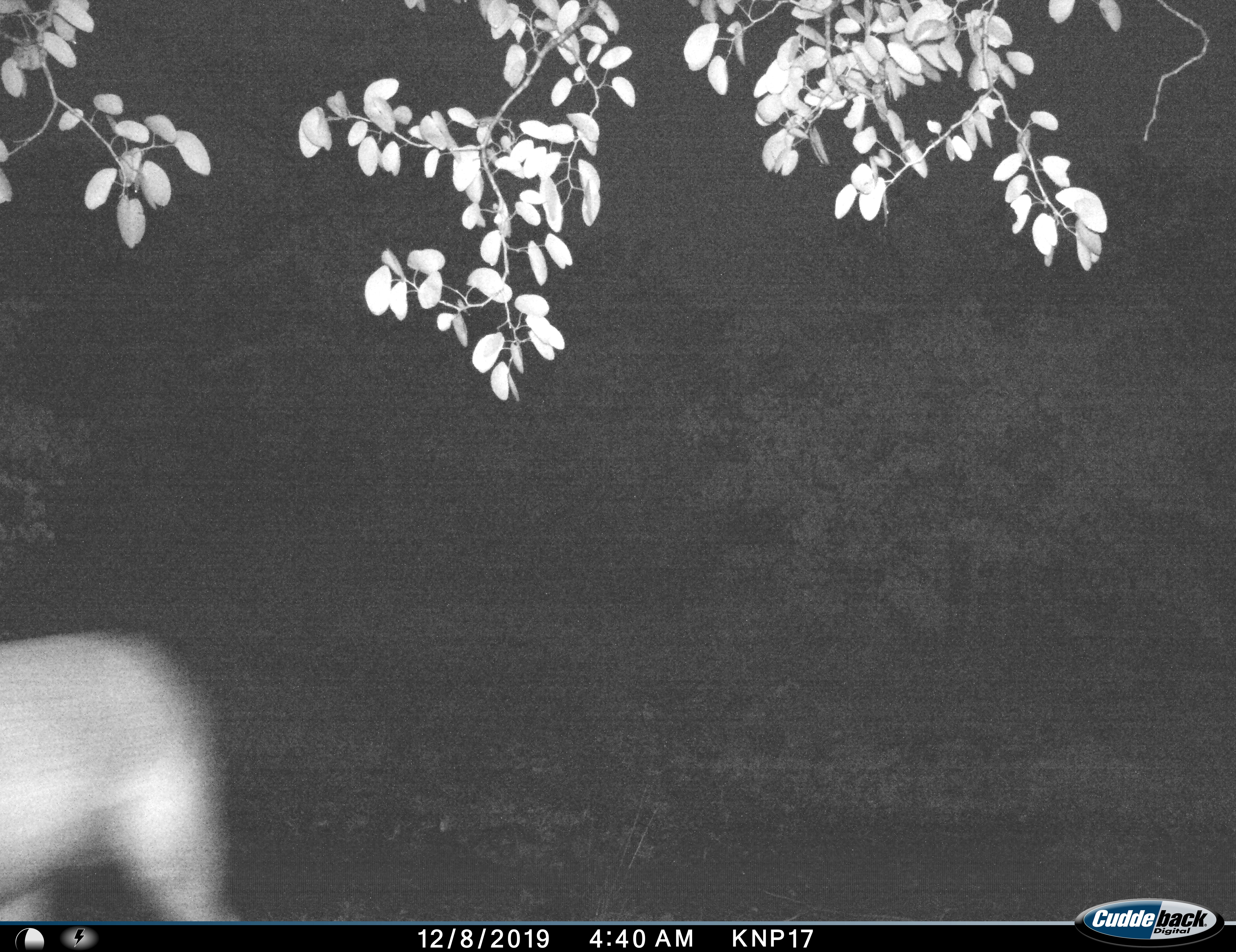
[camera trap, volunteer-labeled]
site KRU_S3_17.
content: unidentified animal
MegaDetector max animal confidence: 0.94